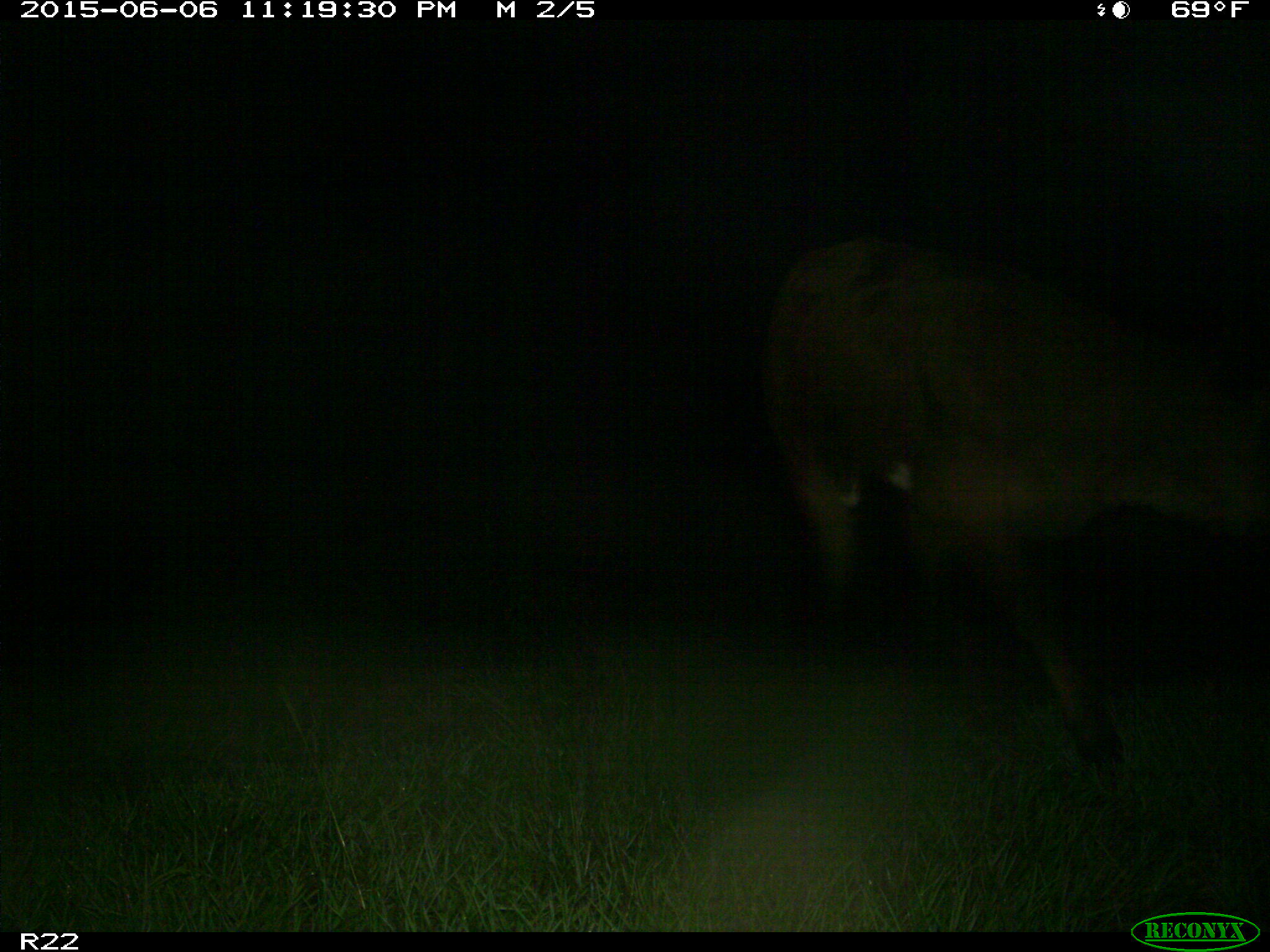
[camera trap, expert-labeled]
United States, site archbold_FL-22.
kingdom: Animalia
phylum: Chordata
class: Mammalia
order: Artiodactyla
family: Bovidae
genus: Bos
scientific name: Bos taurus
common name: domestic cow